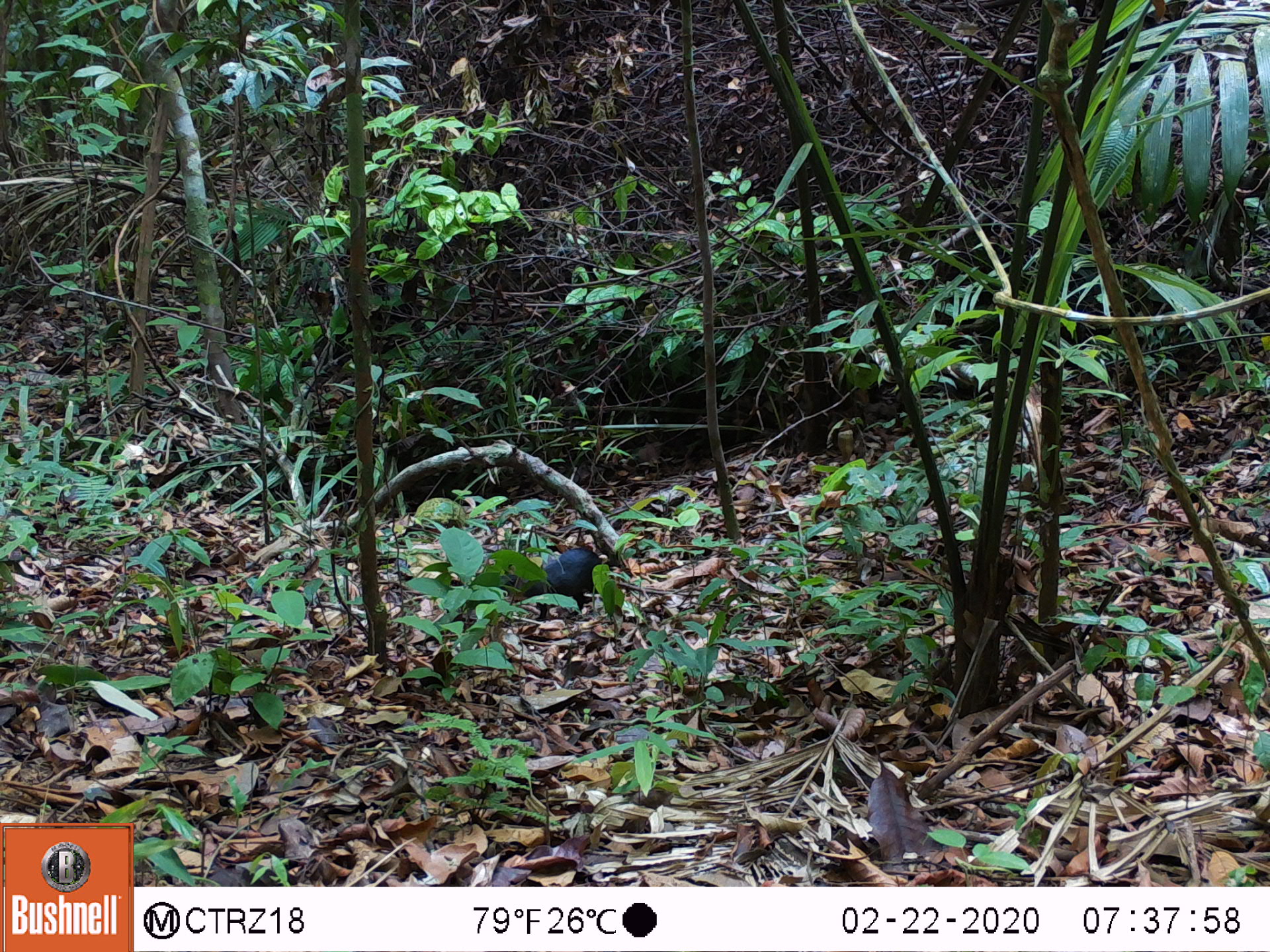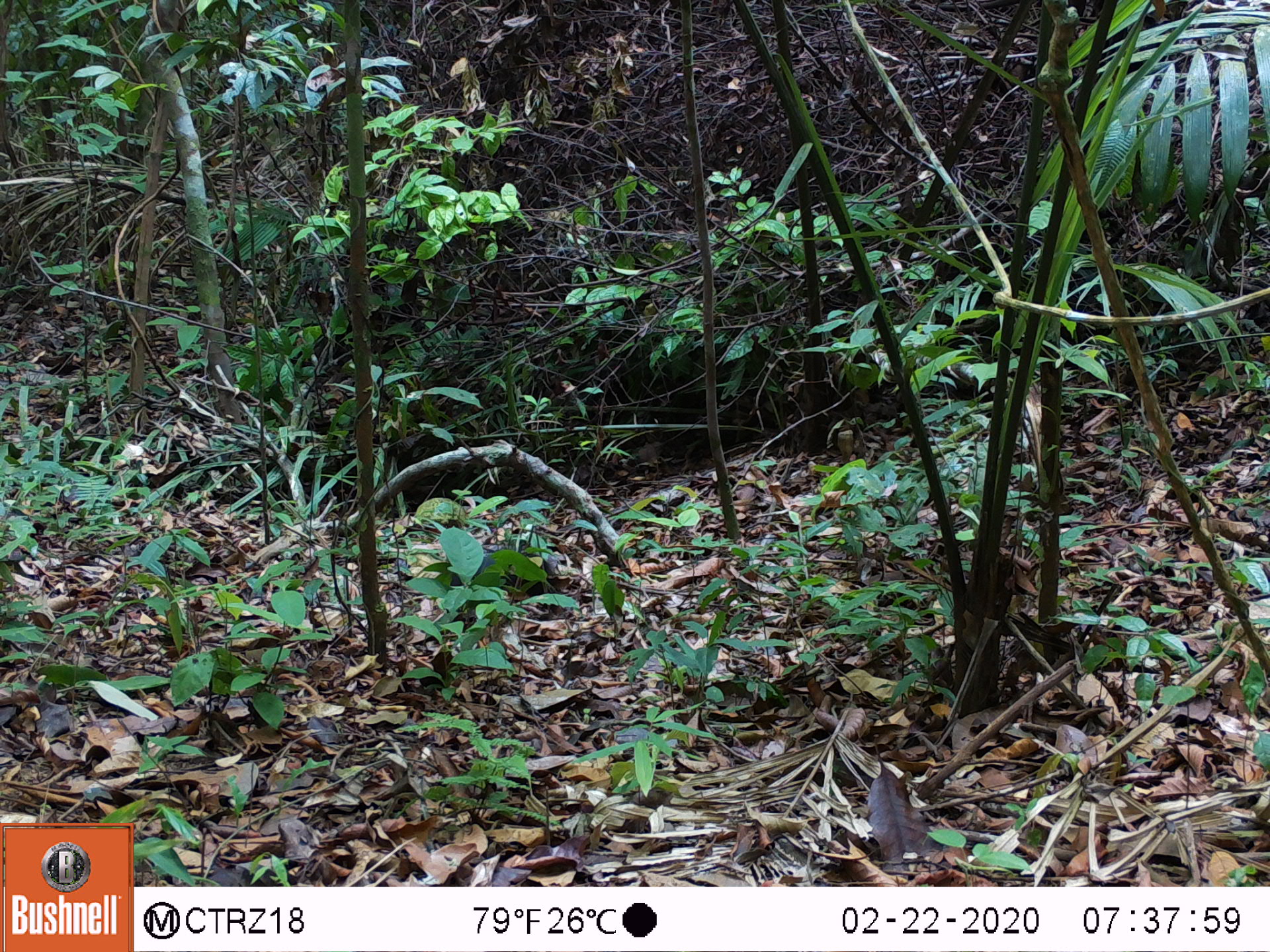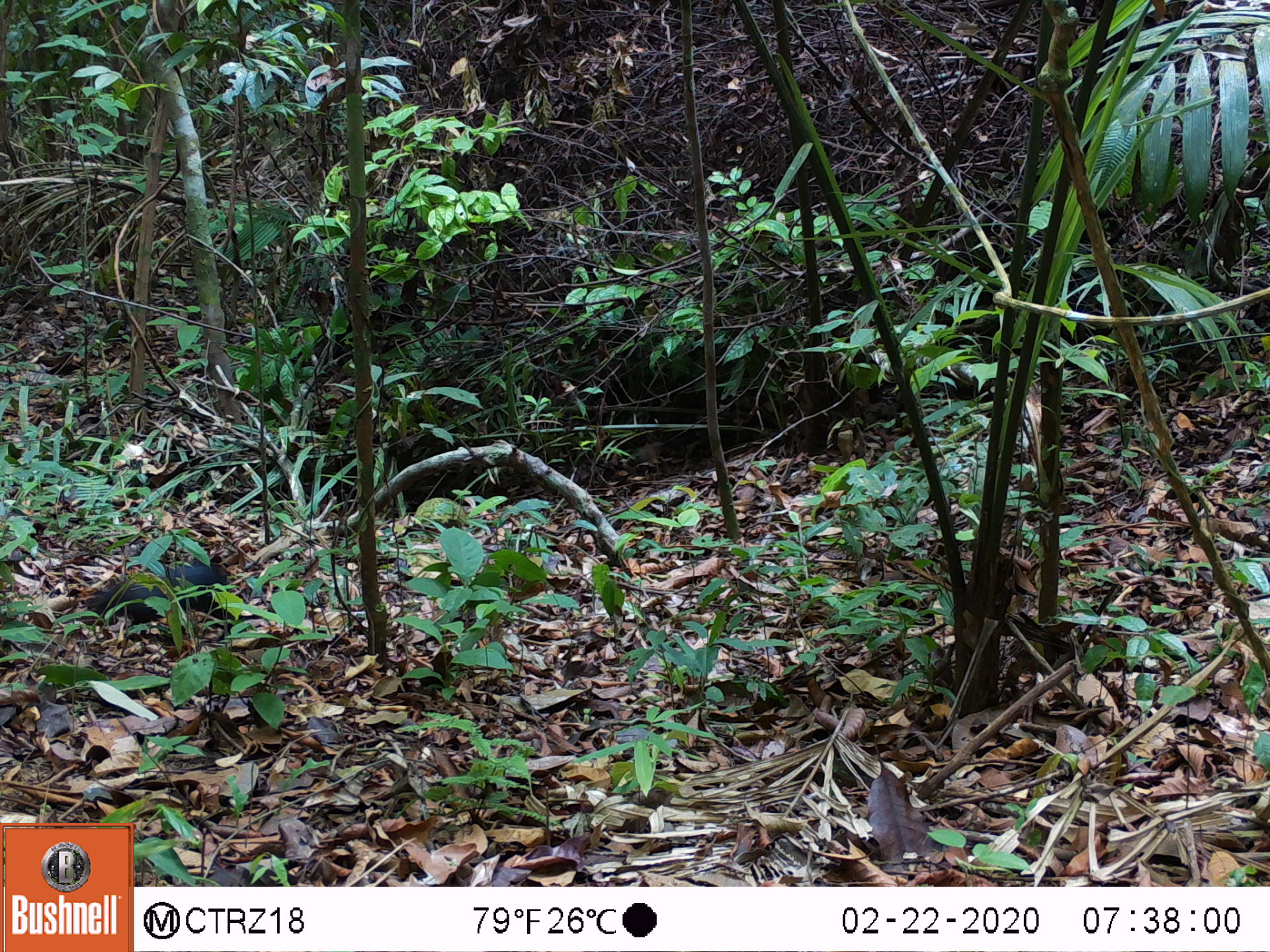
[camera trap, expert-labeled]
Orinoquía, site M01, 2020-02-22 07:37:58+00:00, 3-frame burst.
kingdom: Animalia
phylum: Chordata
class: Mammalia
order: Rodentia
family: Dasyproctidae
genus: Dasyprocta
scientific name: Dasyprocta fuliginosa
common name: black agouti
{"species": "black agouti (Dasyprocta fuliginosa)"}